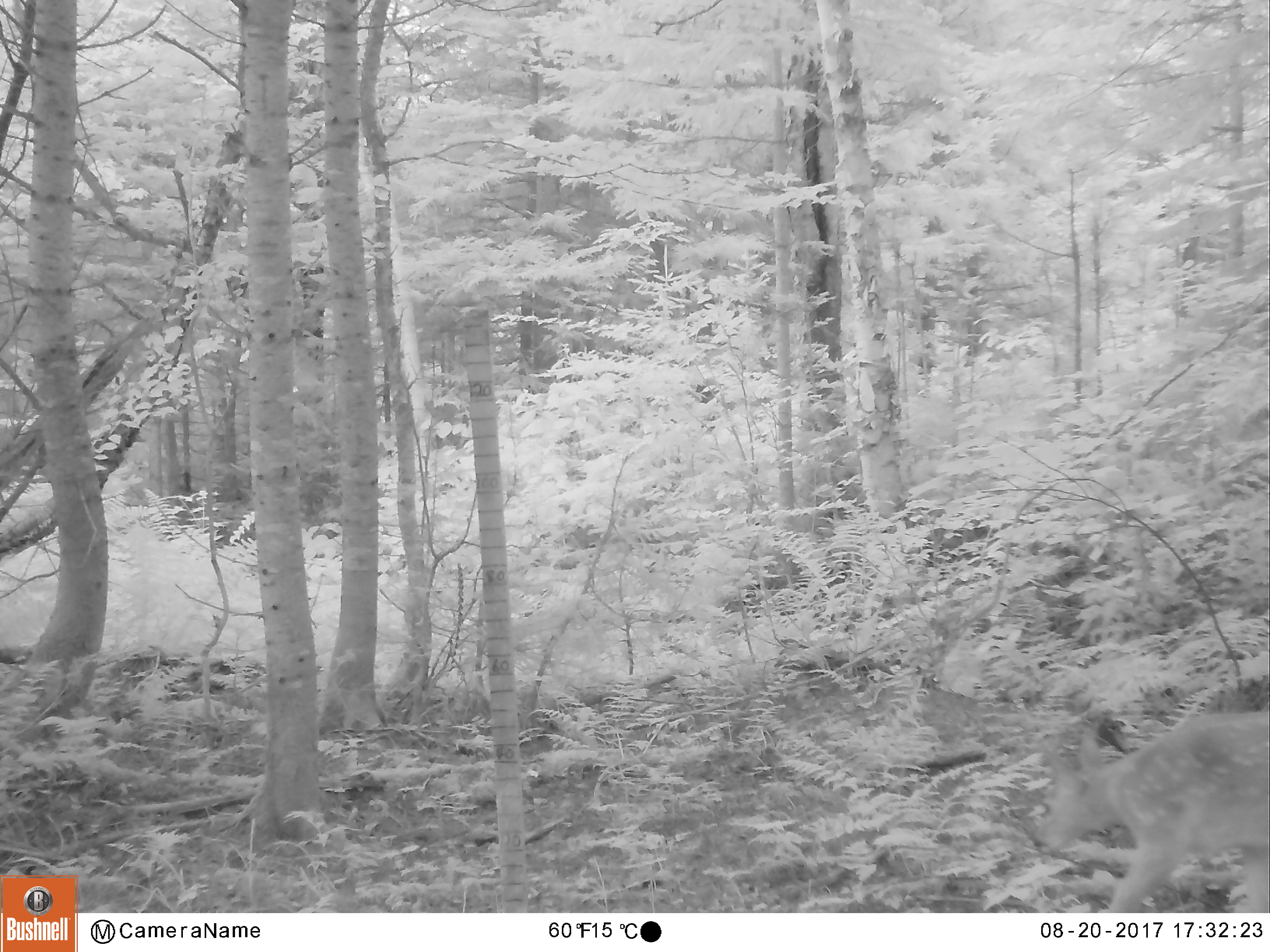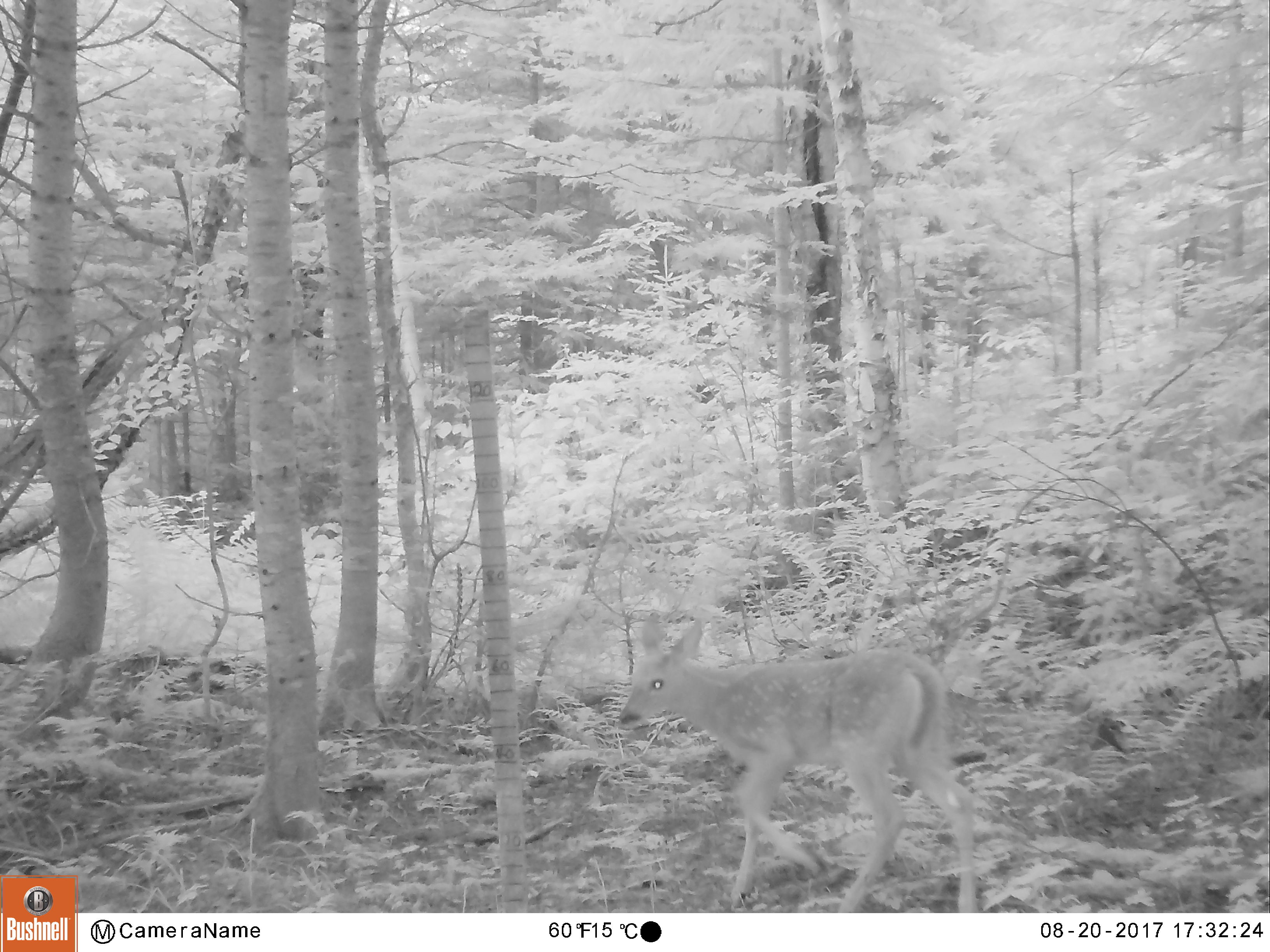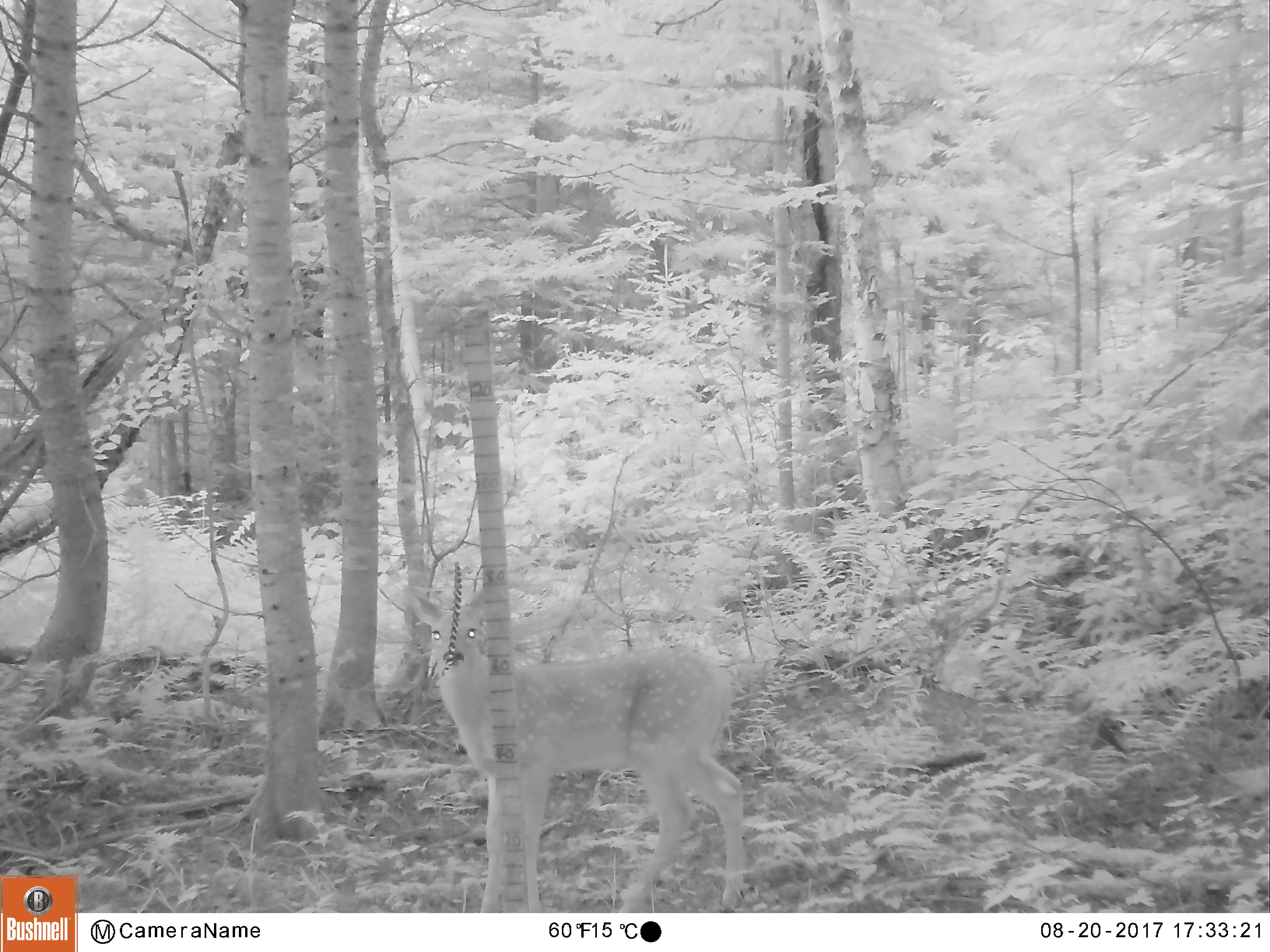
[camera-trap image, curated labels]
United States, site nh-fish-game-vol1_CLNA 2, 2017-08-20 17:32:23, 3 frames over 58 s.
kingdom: Animalia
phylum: Chordata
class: Mammalia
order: Artiodactyla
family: Cervidae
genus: Odocoileus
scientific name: Odocoileus virginianus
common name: white-tailed deer